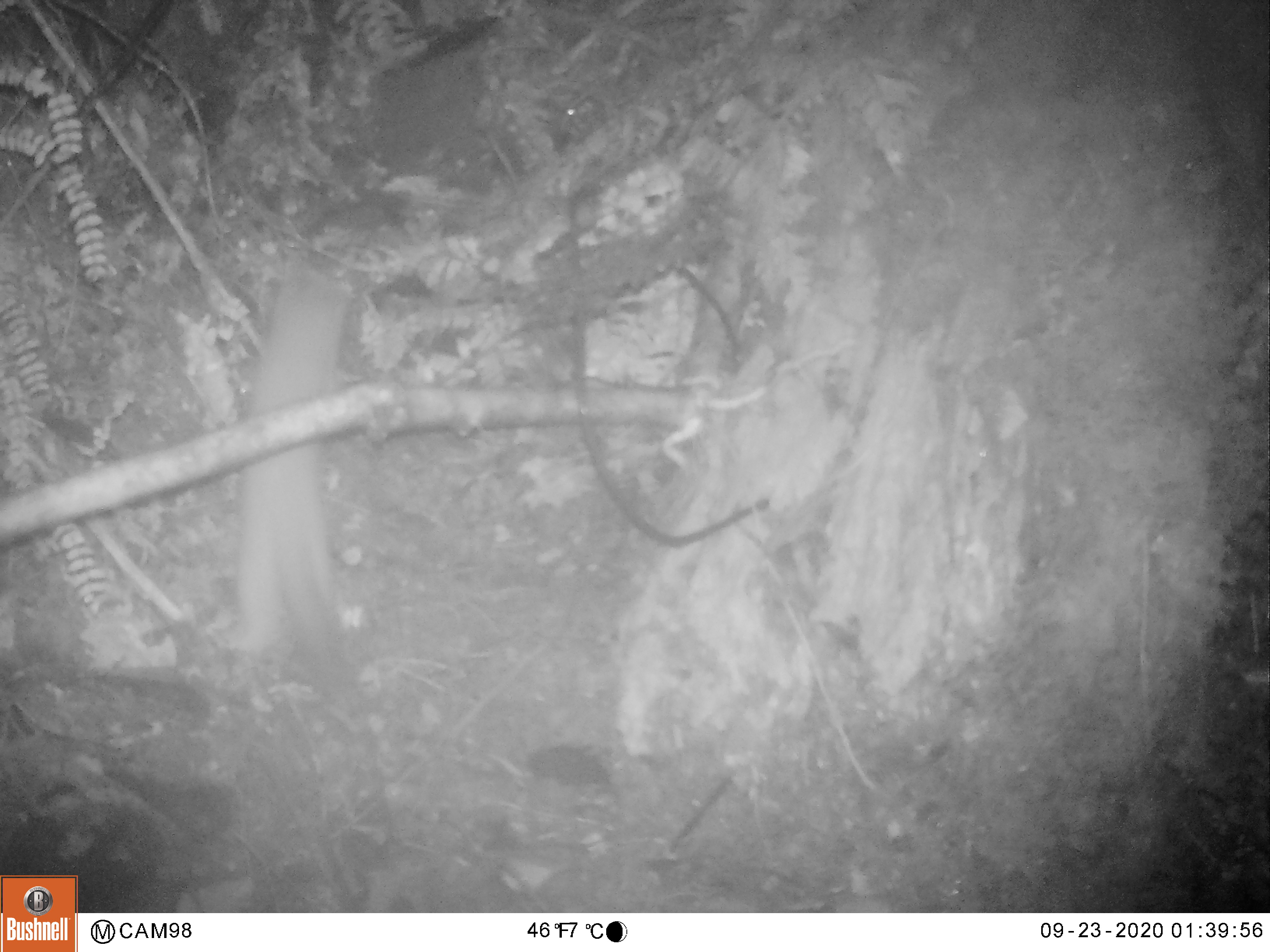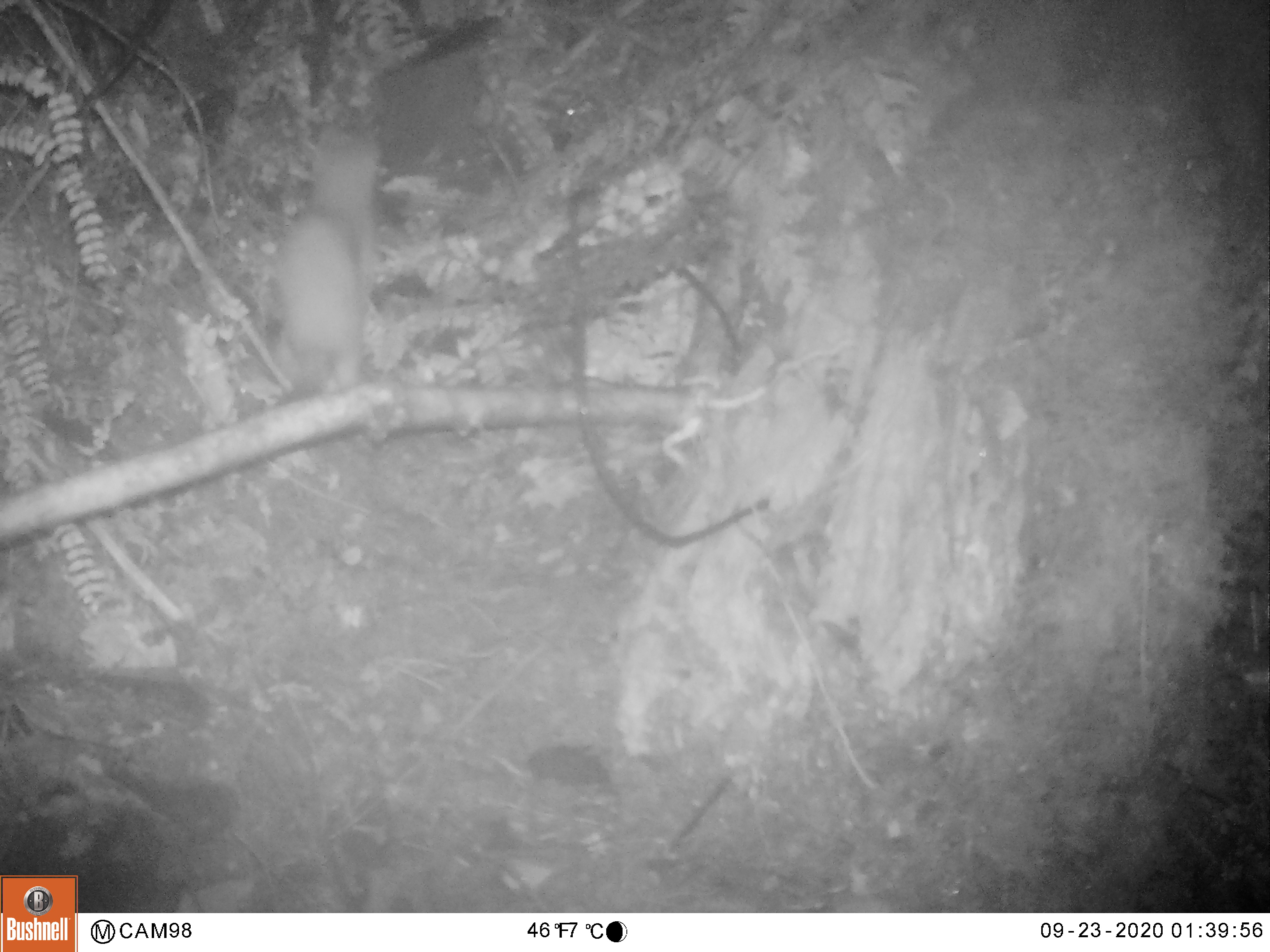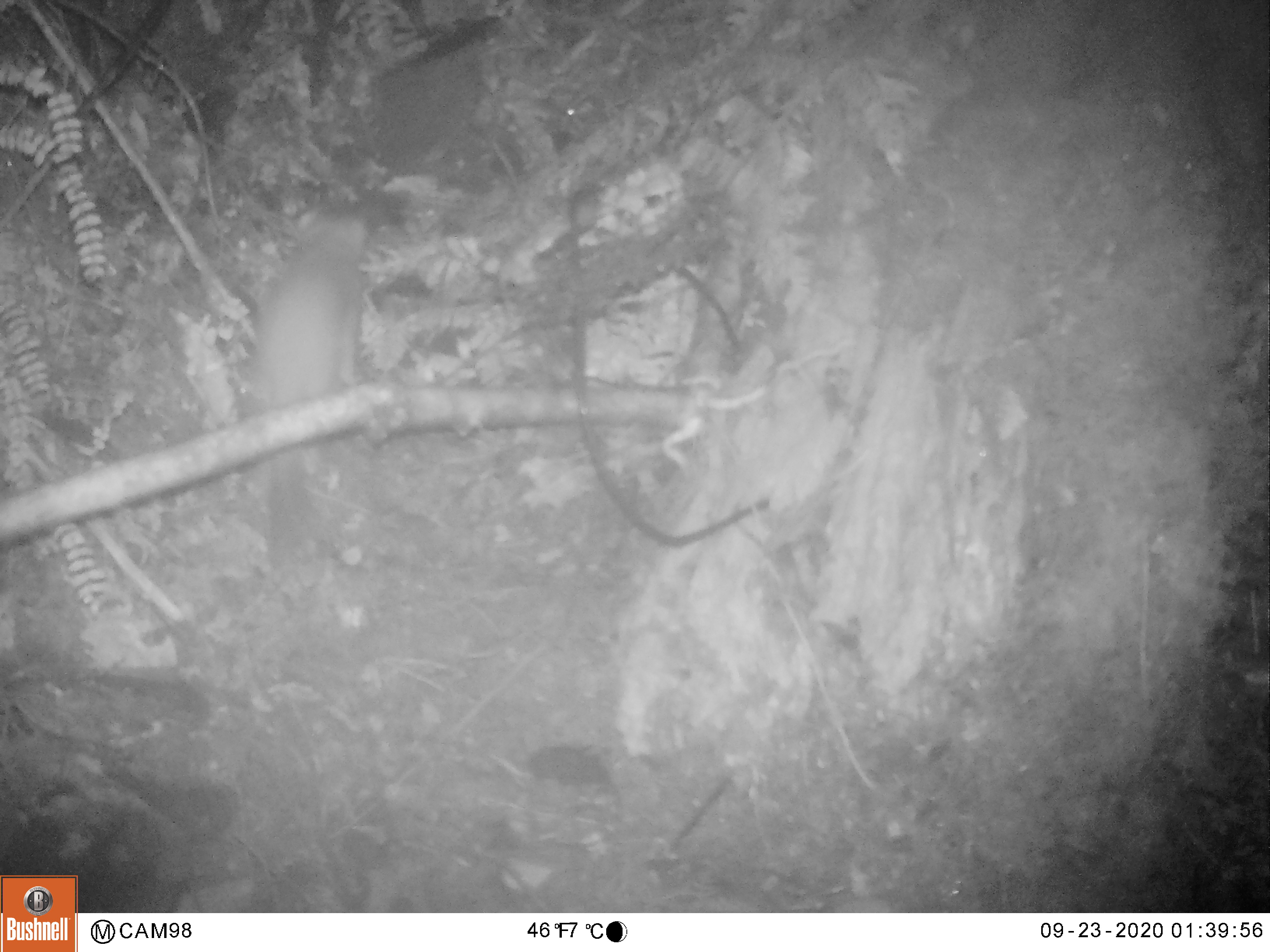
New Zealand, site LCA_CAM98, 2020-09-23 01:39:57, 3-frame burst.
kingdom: Animalia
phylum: Chordata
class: Mammalia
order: Carnivora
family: Mustelidae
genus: Mustela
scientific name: Mustela erminea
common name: stoat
Stoat (Mustela erminea).